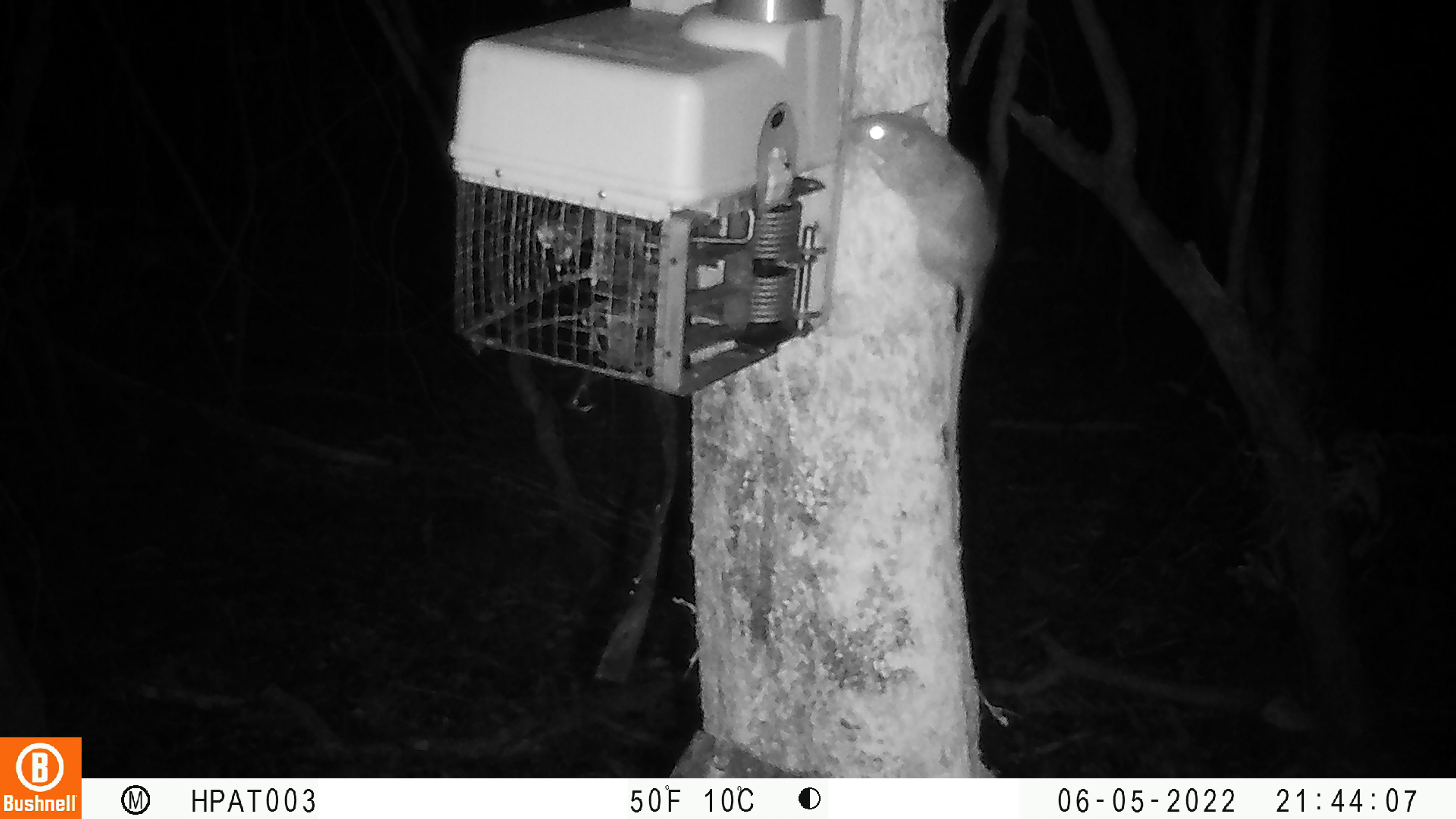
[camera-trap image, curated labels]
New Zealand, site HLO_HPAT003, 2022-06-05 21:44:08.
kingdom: Animalia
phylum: Chordata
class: Mammalia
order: Rodentia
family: Muridae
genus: Rattus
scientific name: Rattus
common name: rat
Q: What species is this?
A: Rat (Rattus).